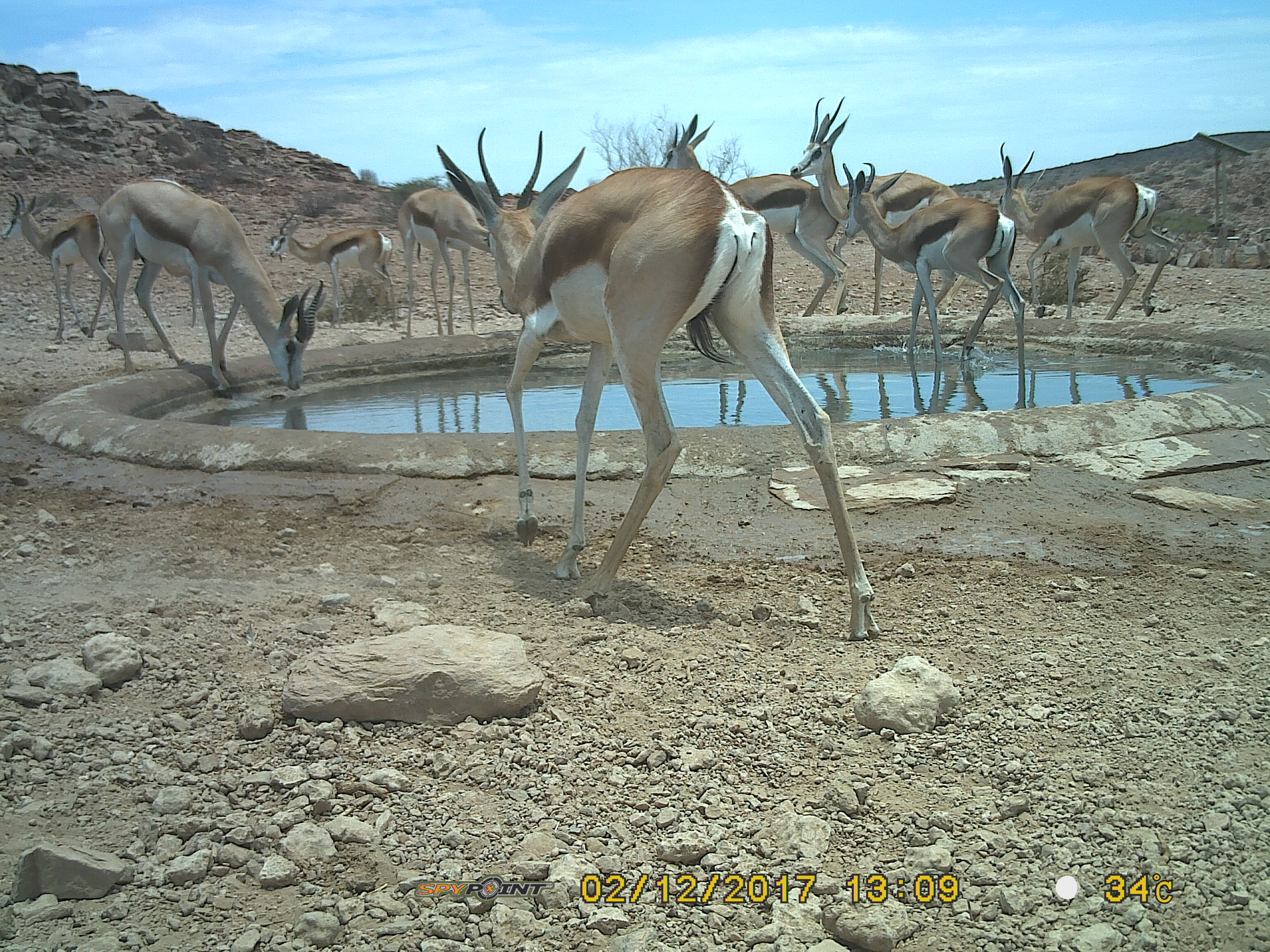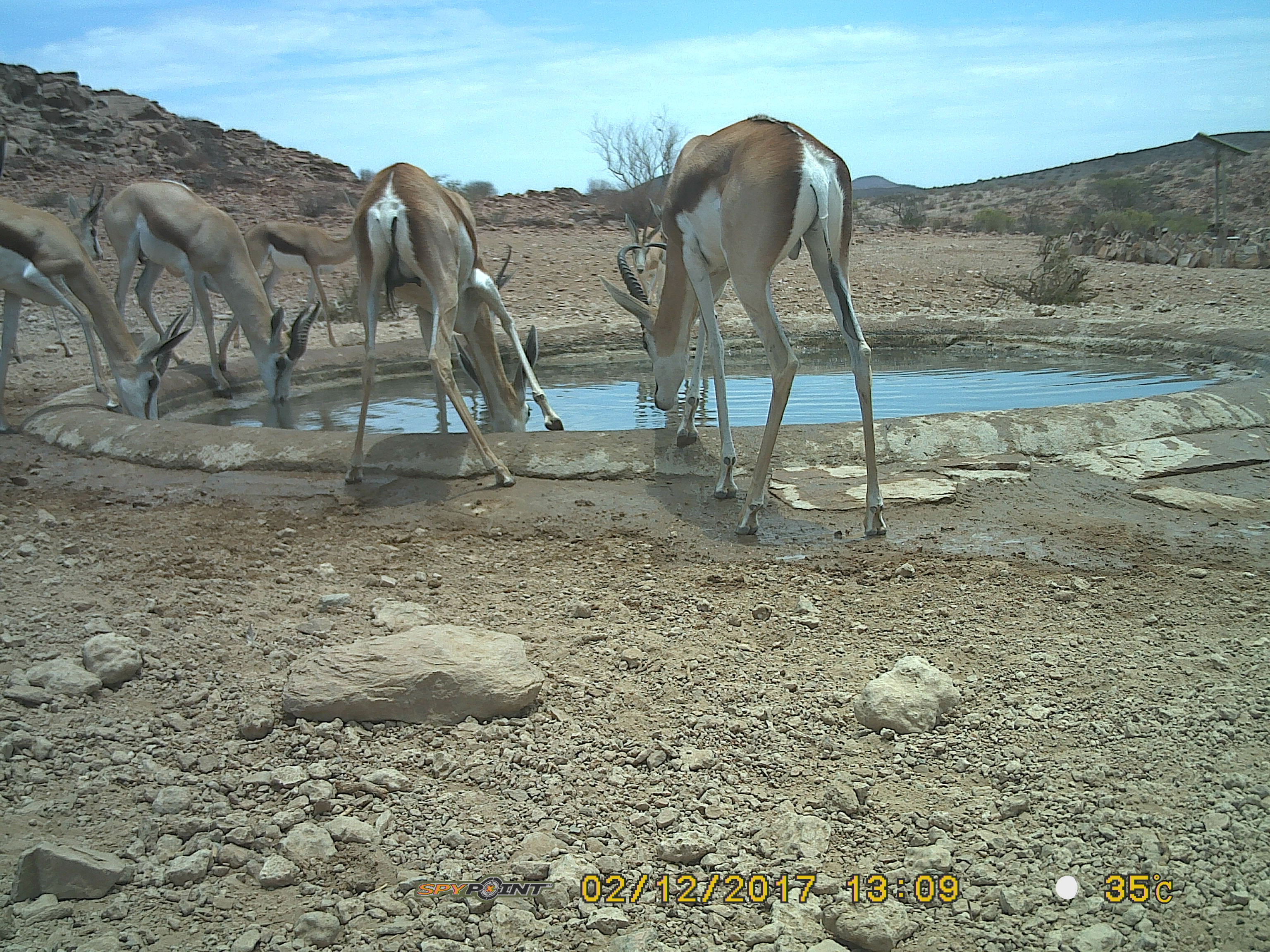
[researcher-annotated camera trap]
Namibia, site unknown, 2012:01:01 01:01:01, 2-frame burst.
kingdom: Animalia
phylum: Chordata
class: Mammalia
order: Artiodactyla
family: Bovidae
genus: Antidorcas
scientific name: Antidorcas marsupialis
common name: springbok